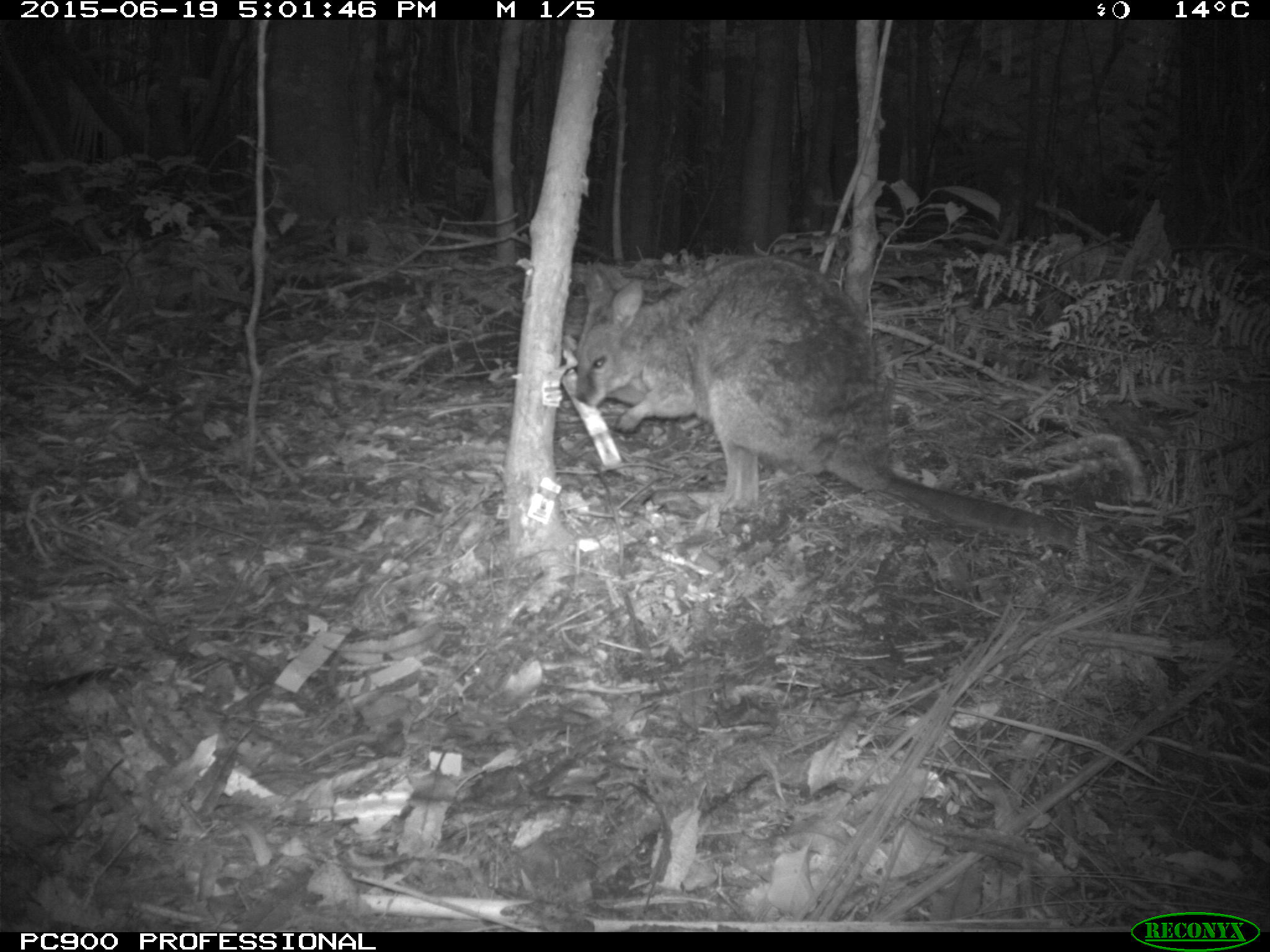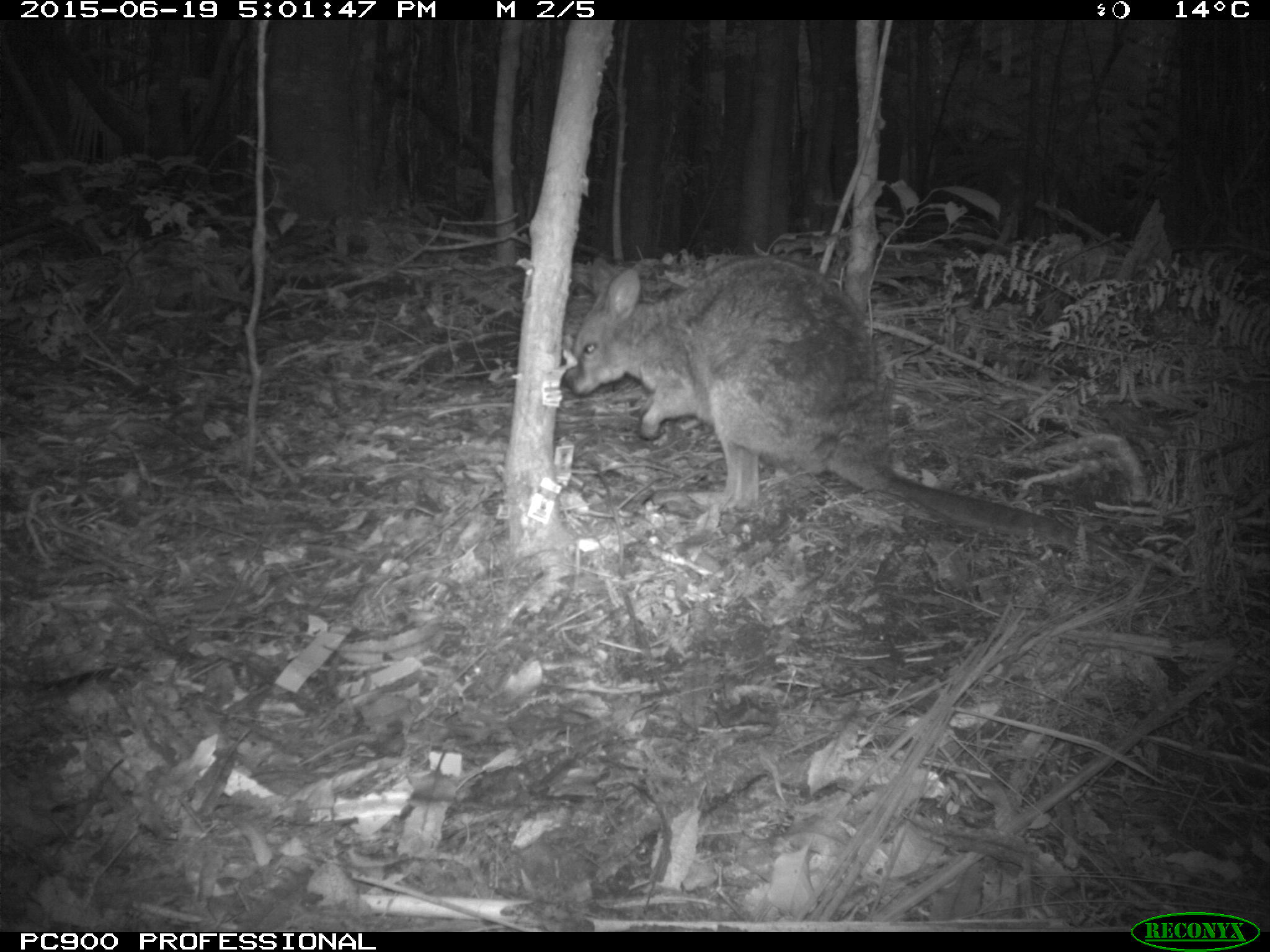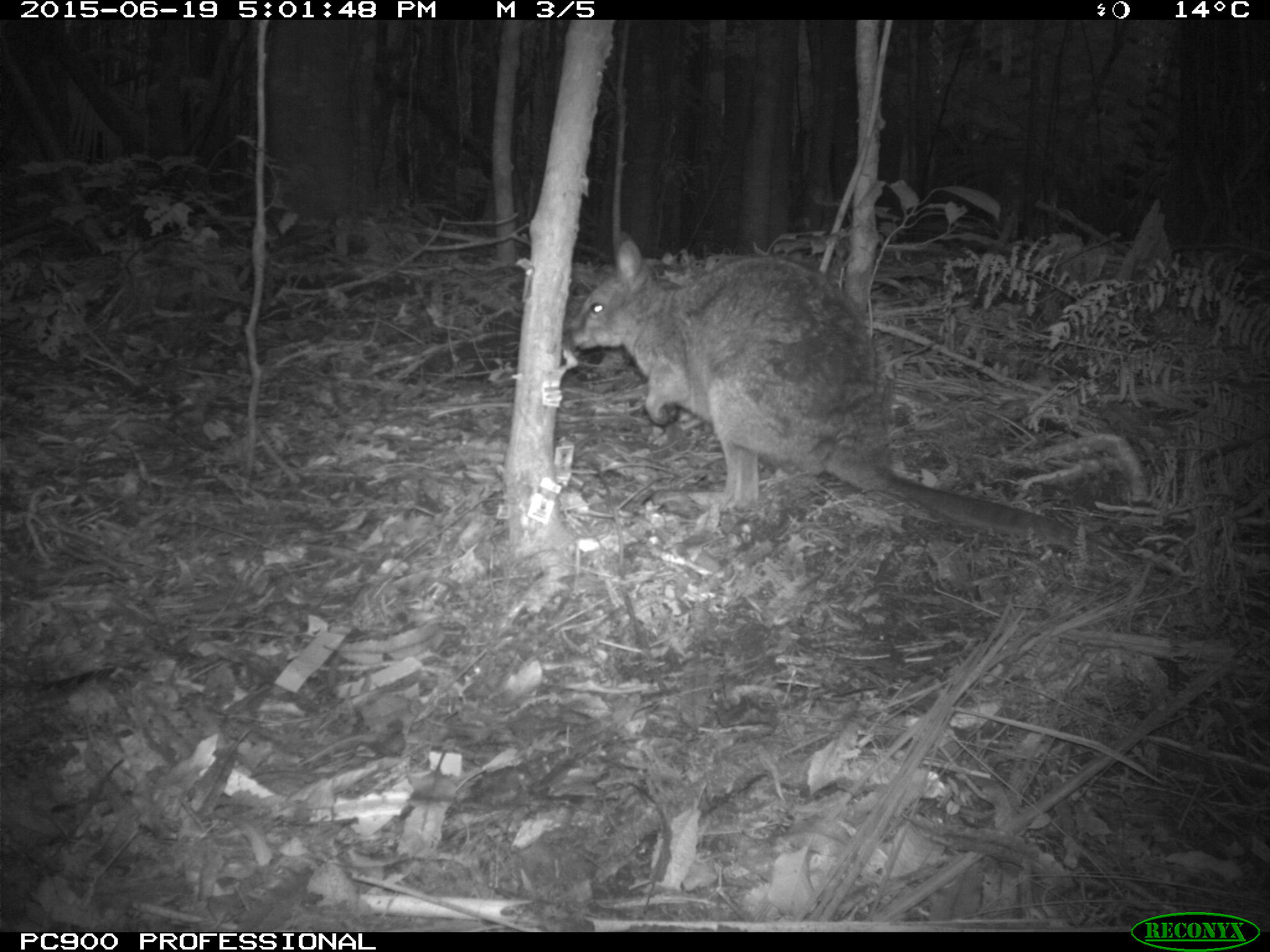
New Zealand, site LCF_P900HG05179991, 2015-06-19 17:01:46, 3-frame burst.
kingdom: Animalia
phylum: Chordata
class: Mammalia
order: Diprotodontia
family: Macropodidae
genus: Notamacropus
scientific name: Notamacropus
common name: wallaby